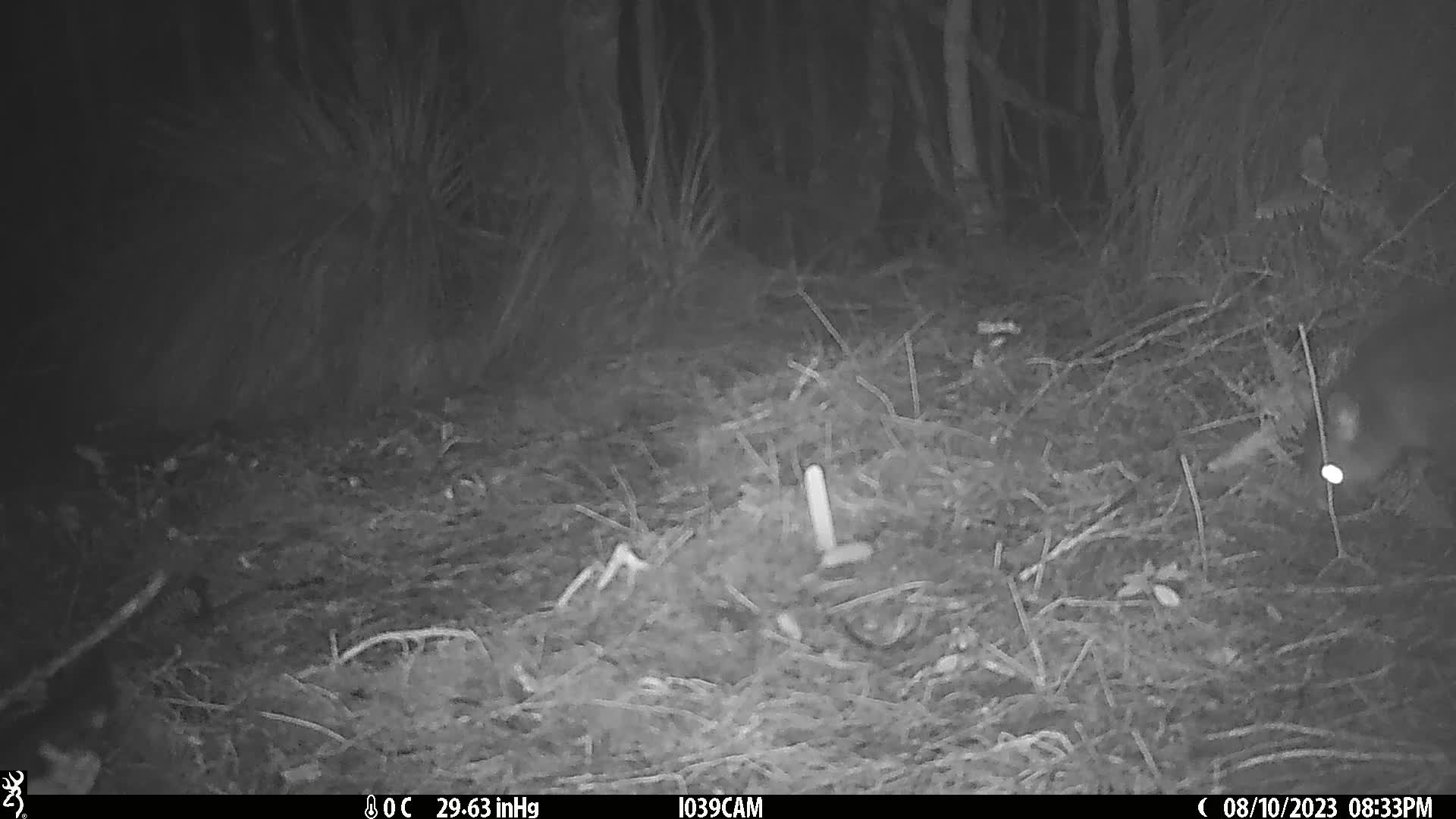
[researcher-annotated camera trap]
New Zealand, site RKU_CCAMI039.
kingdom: Animalia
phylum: Chordata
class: Mammalia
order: Diprotodontia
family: Phalangeridae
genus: Trichosurus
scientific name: Trichosurus vulpecula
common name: common brushtail possum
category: possum